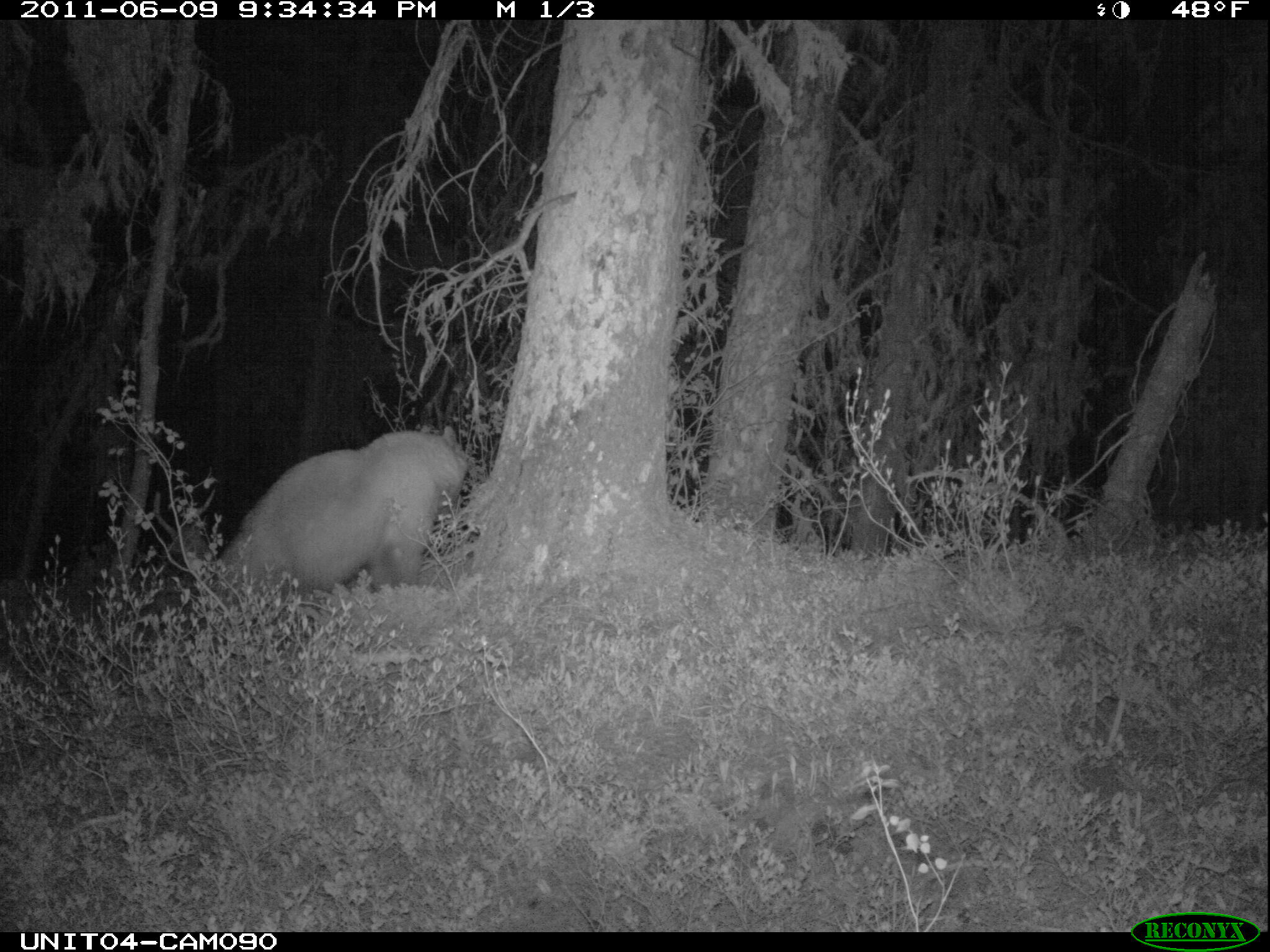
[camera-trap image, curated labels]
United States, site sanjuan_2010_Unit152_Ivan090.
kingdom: Animalia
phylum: Chordata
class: Mammalia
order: Carnivora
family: Ursidae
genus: Ursus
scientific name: Ursus americanus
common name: american black bear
Ursus americanus (american black bear).